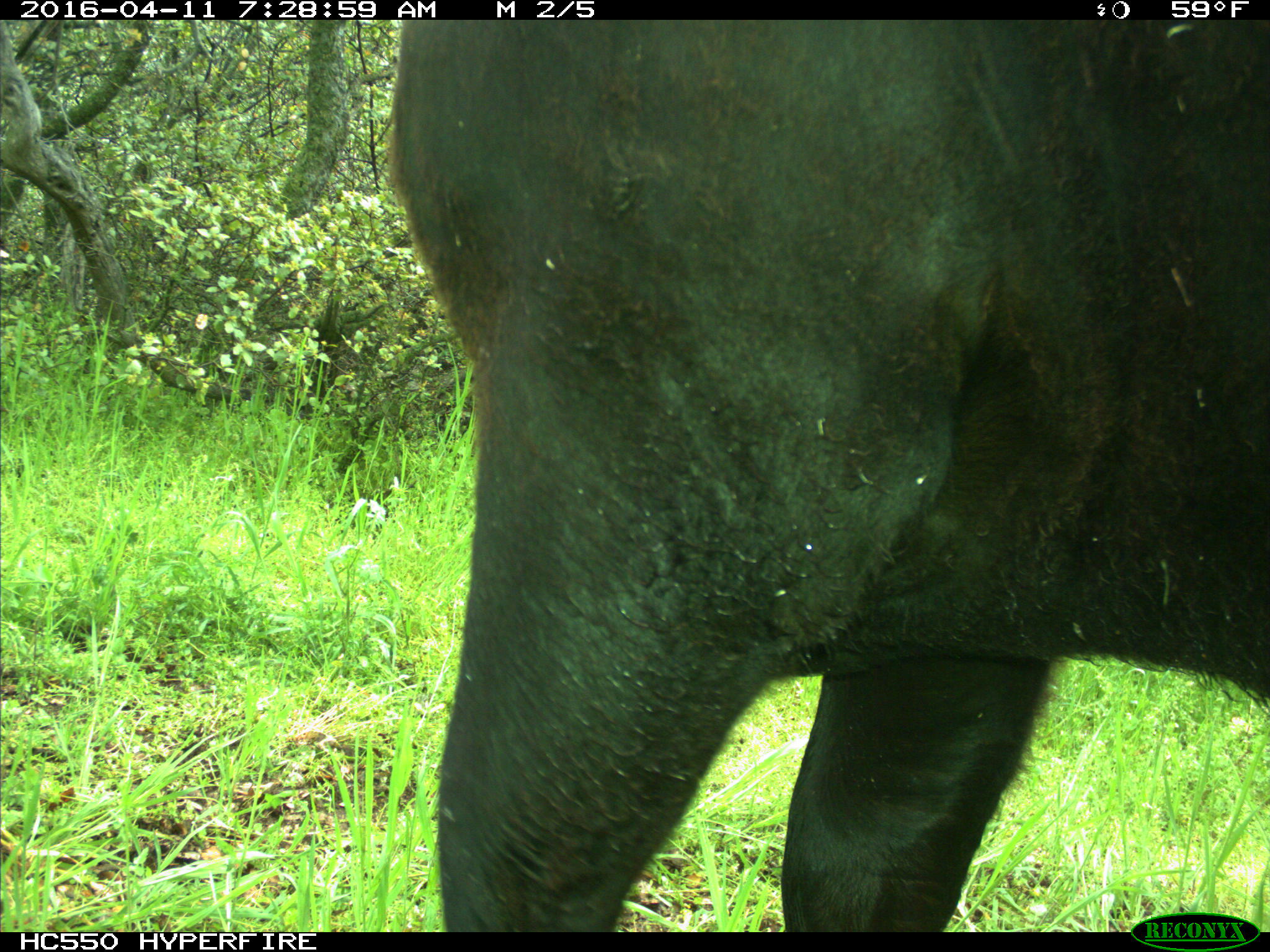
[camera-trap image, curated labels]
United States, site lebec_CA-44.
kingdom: Animalia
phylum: Chordata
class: Mammalia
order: Artiodactyla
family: Bovidae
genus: Bos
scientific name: Bos taurus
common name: domestic cow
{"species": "Bos taurus (domestic cow)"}